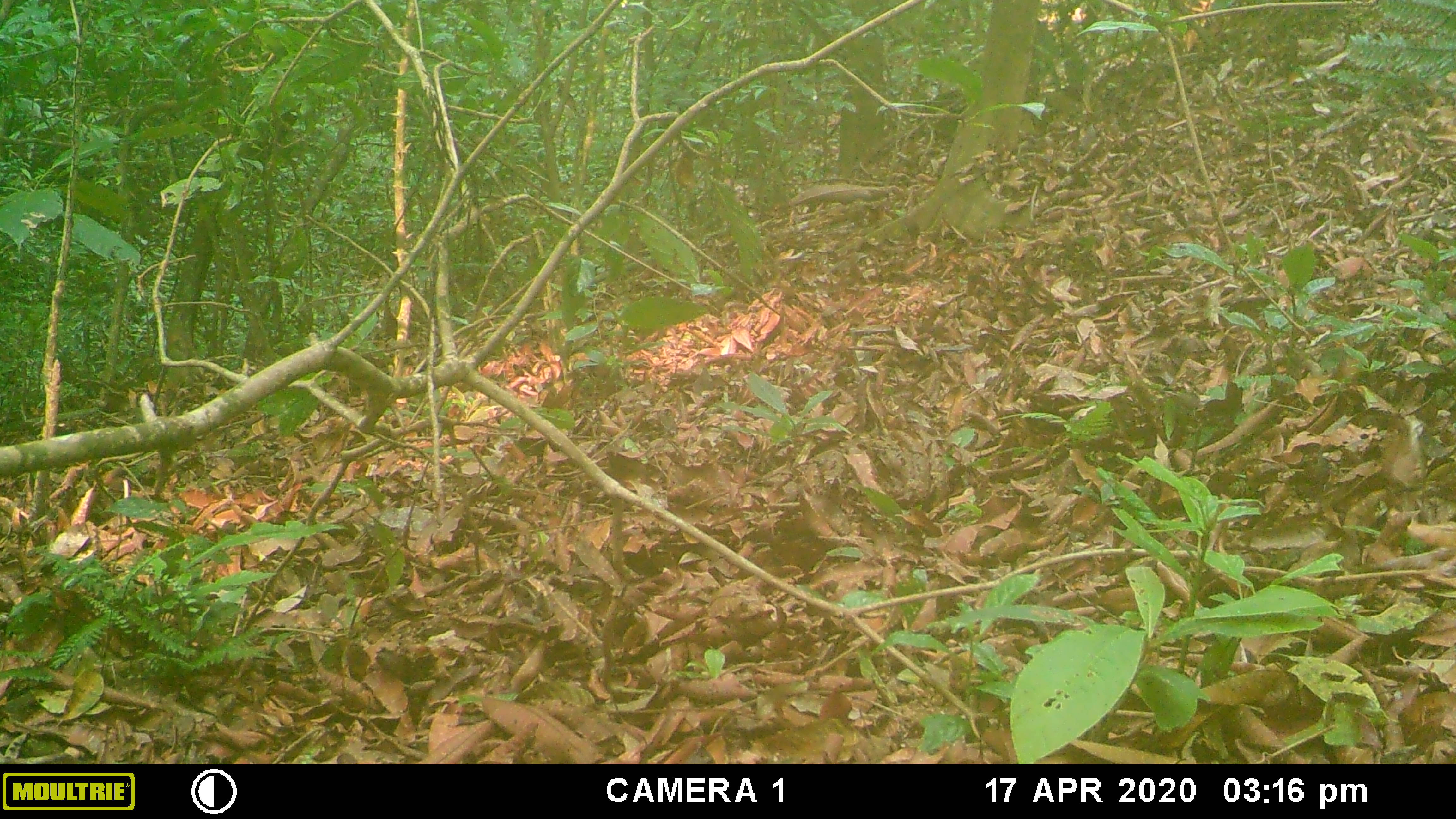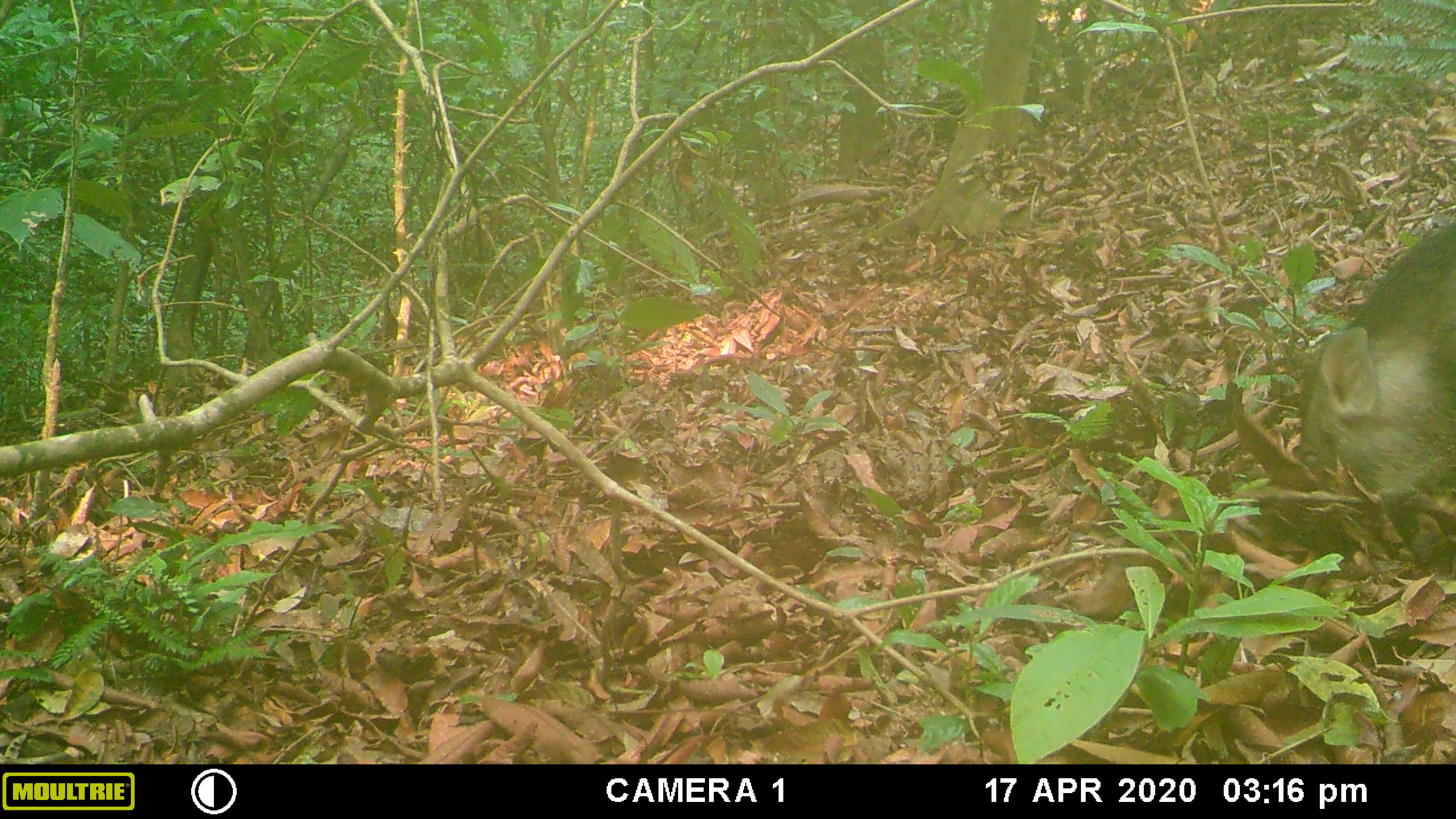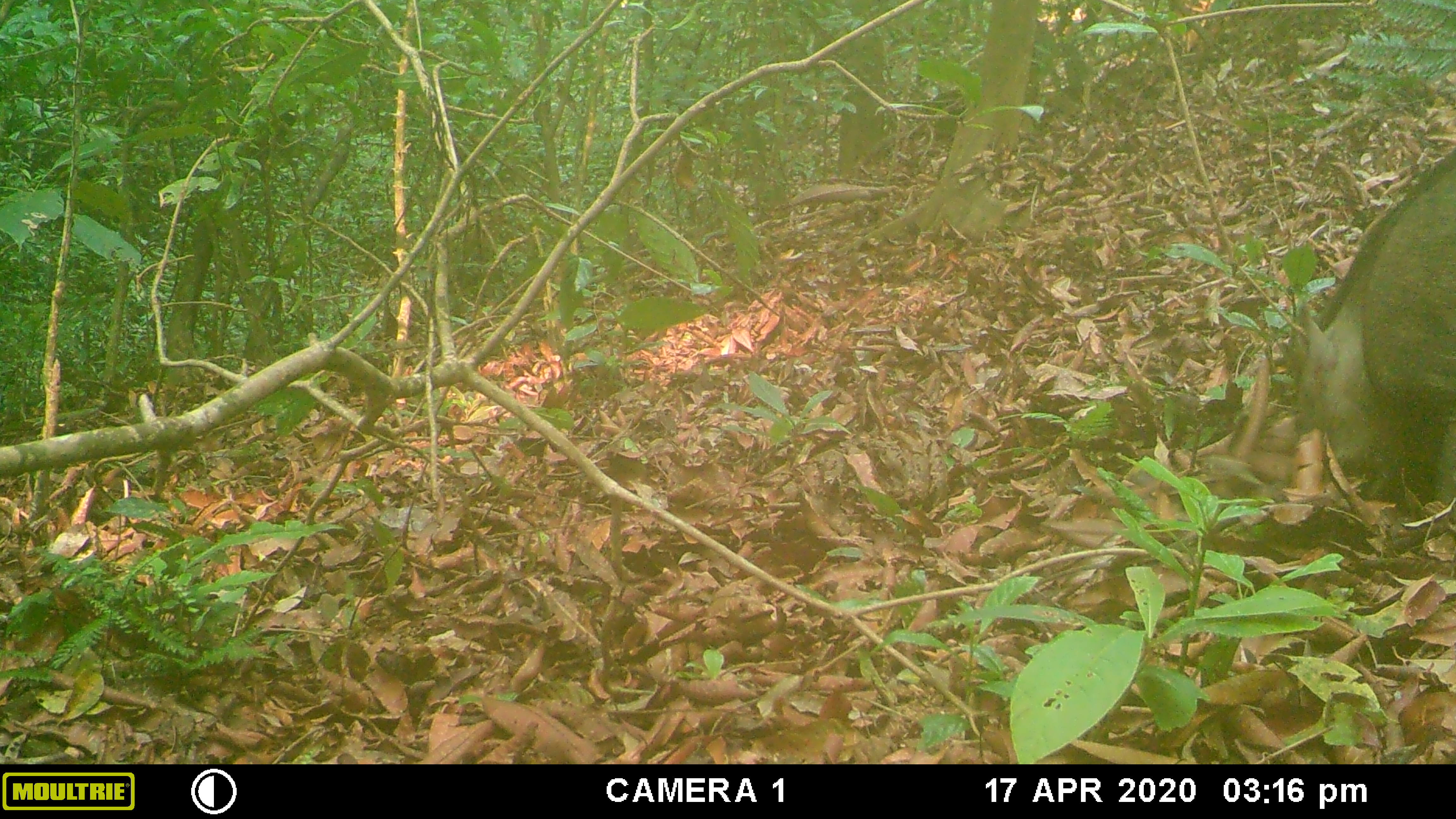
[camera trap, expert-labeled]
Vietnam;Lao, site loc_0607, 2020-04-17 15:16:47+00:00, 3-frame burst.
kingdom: Animalia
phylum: Chordata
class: Mammalia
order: Artiodactyla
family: Suidae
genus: Sus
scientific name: Sus scrofa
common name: eurasian wild pig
Eurasian wild pig (Sus scrofa). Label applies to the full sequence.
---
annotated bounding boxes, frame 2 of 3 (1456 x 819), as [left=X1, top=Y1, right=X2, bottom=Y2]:
eurasian wild pig: [left=1296, top=215, right=1456, bottom=536]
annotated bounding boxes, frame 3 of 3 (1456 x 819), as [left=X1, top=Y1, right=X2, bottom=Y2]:
eurasian wild pig: [left=1288, top=146, right=1456, bottom=524]